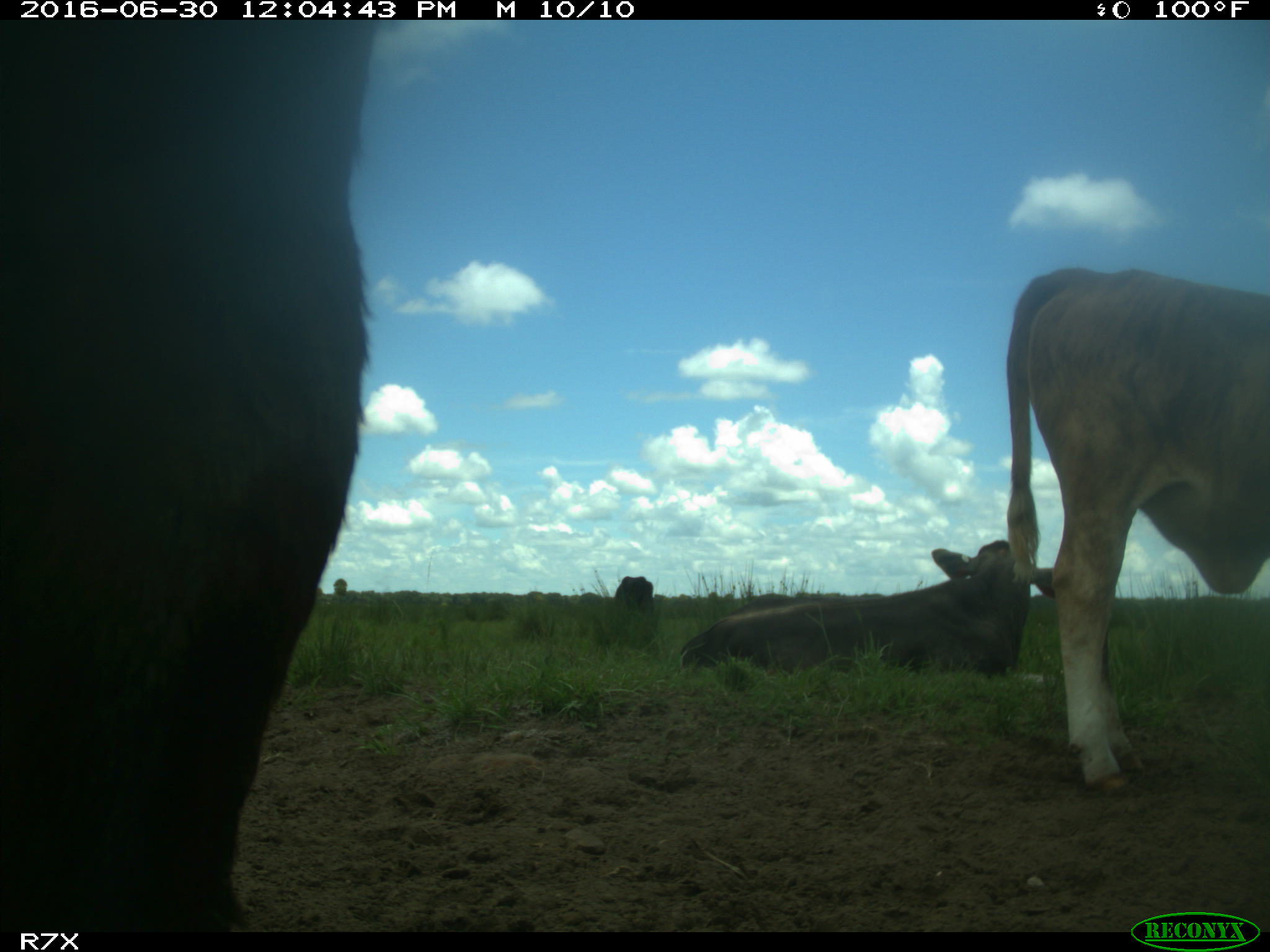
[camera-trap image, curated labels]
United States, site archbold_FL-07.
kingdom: Animalia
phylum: Chordata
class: Mammalia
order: Artiodactyla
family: Bovidae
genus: Bos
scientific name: Bos taurus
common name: domestic cow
Bos taurus (domestic cow).